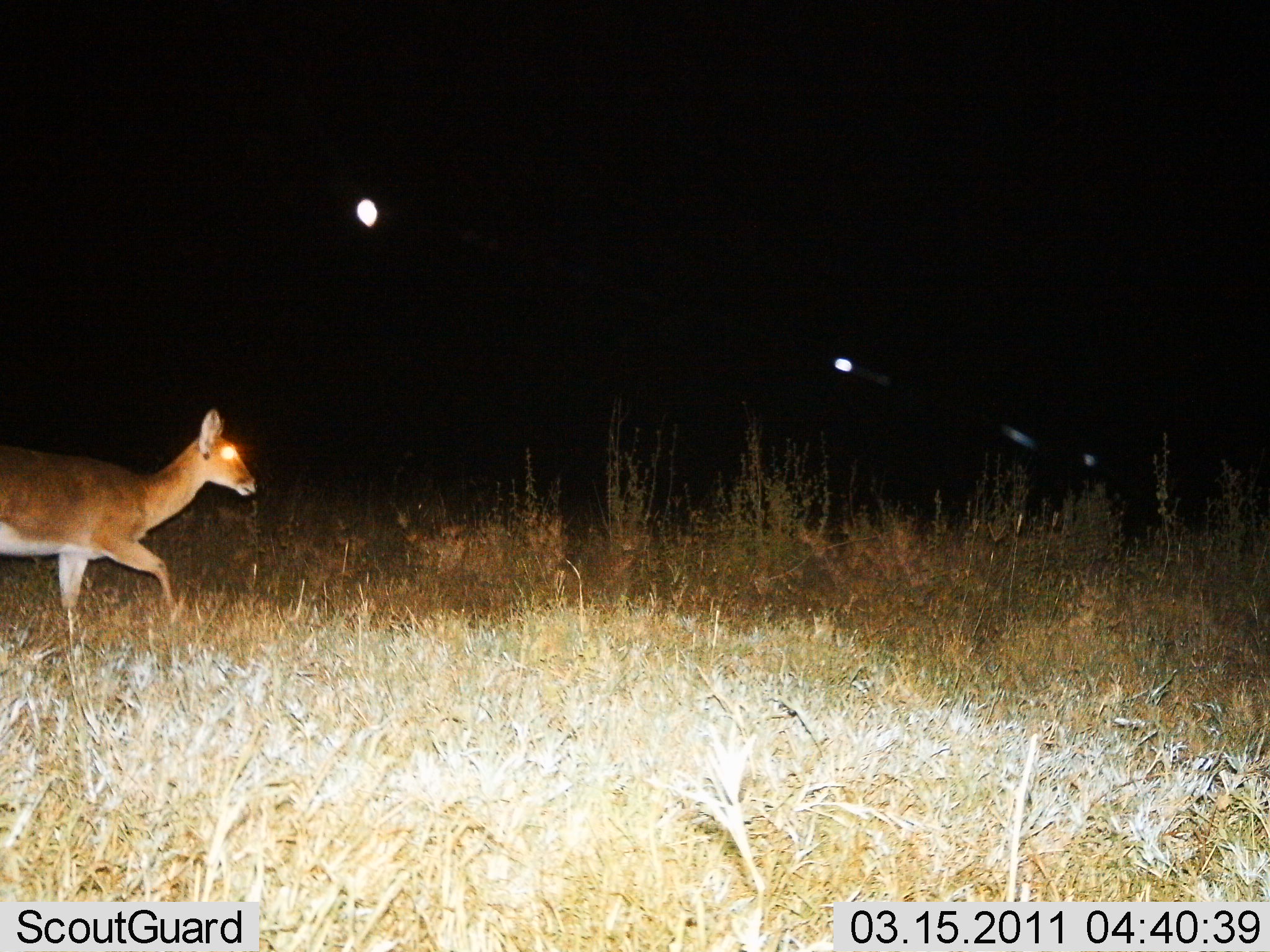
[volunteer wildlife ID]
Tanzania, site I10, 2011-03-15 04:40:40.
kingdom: Animalia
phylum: Chordata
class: Mammalia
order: Artiodactyla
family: Bovidae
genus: Redunca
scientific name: Redunca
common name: reedbuck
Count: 1.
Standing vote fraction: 0%.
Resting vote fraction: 0%.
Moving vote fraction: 100%.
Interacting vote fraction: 0%.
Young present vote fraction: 0%.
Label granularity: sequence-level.